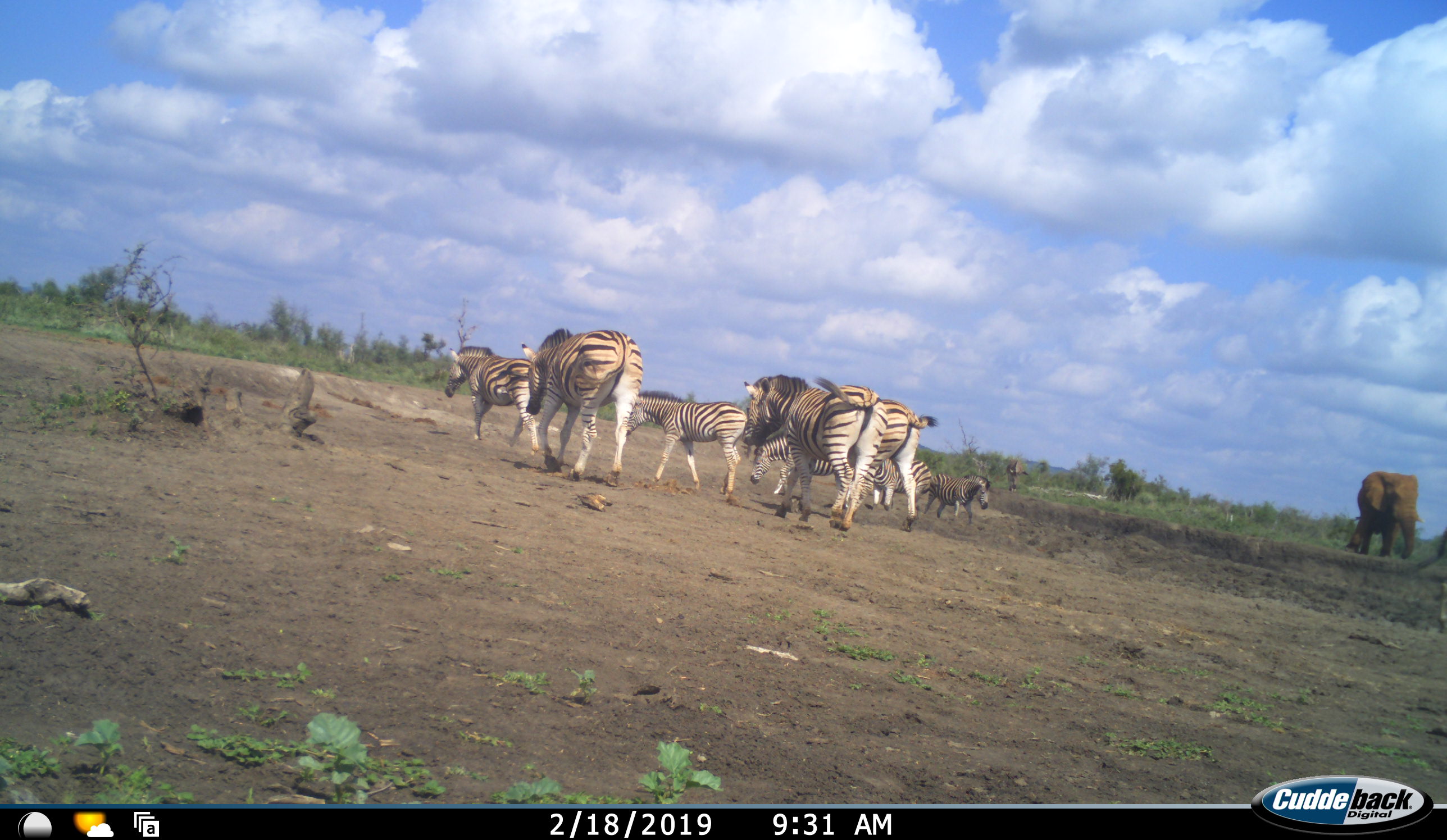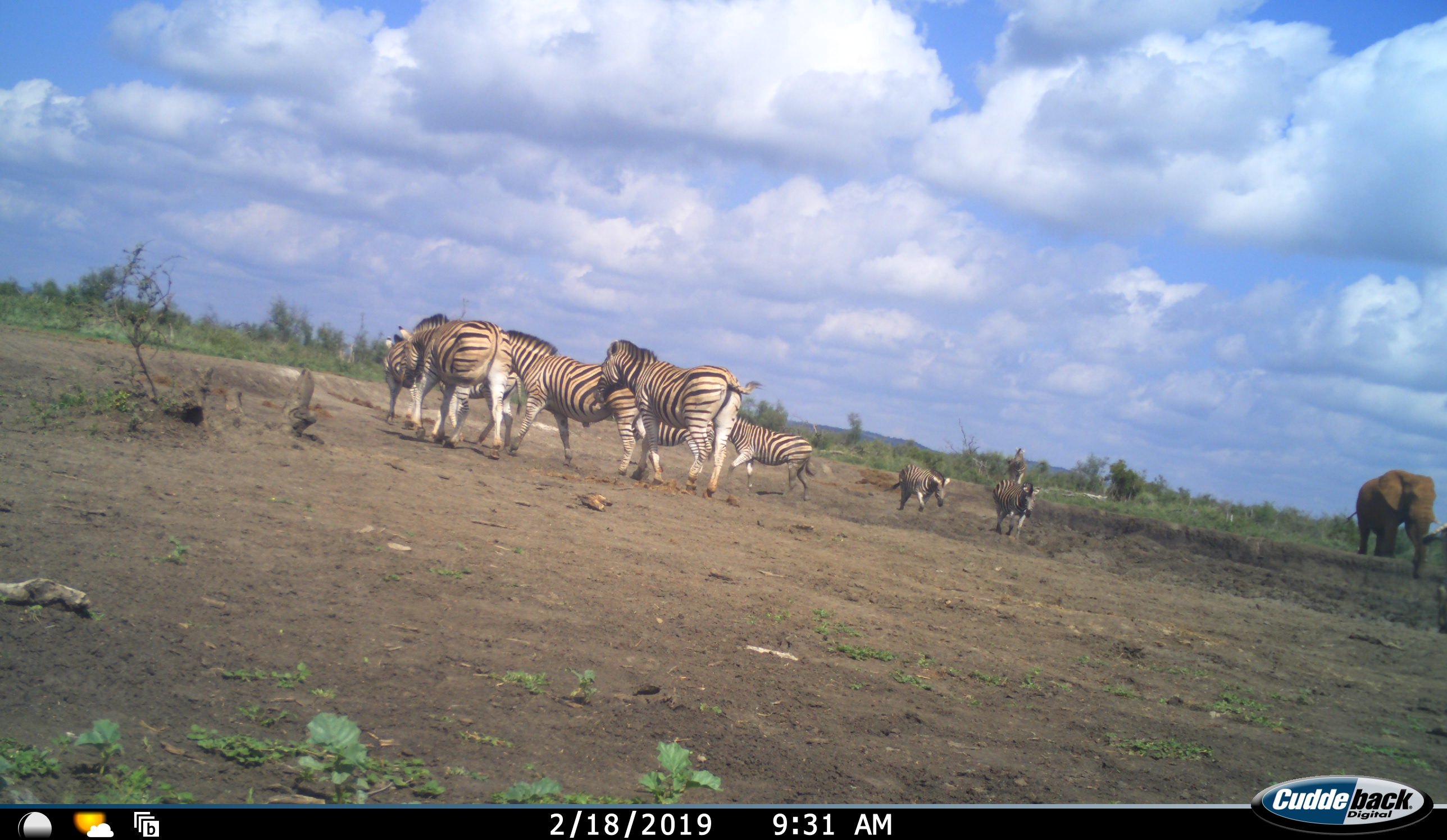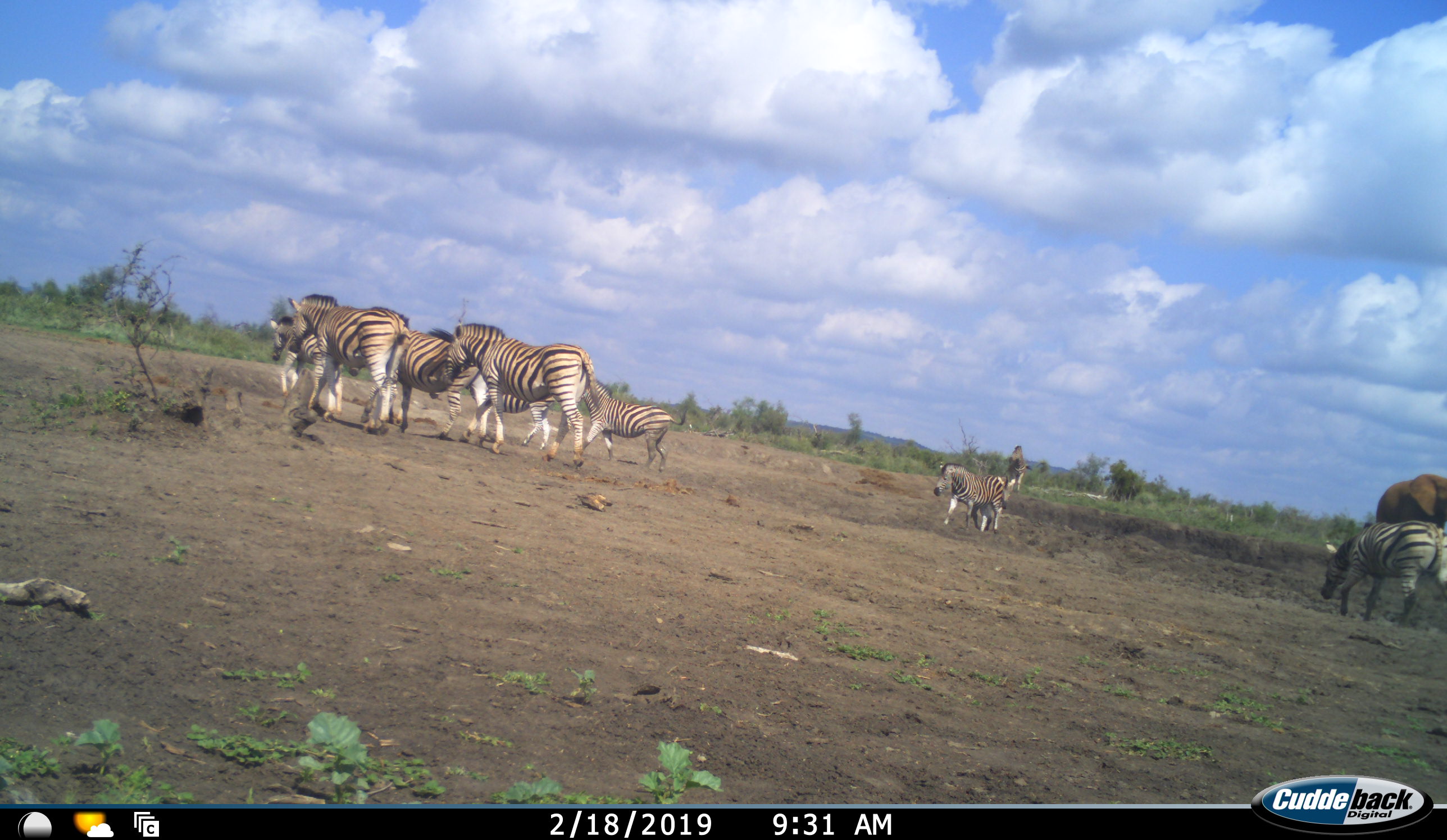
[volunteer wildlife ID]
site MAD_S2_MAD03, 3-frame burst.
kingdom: Animalia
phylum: Chordata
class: Mammalia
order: Proboscidea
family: Elephantidae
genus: Loxodonta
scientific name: Loxodonta africana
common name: african bush elephant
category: elephant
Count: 1.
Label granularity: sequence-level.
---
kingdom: Animalia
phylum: Chordata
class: Mammalia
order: Perissodactyla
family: Equidae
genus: Equus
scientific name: Equus quagga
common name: plains zebra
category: zebraplains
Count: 9.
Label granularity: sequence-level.